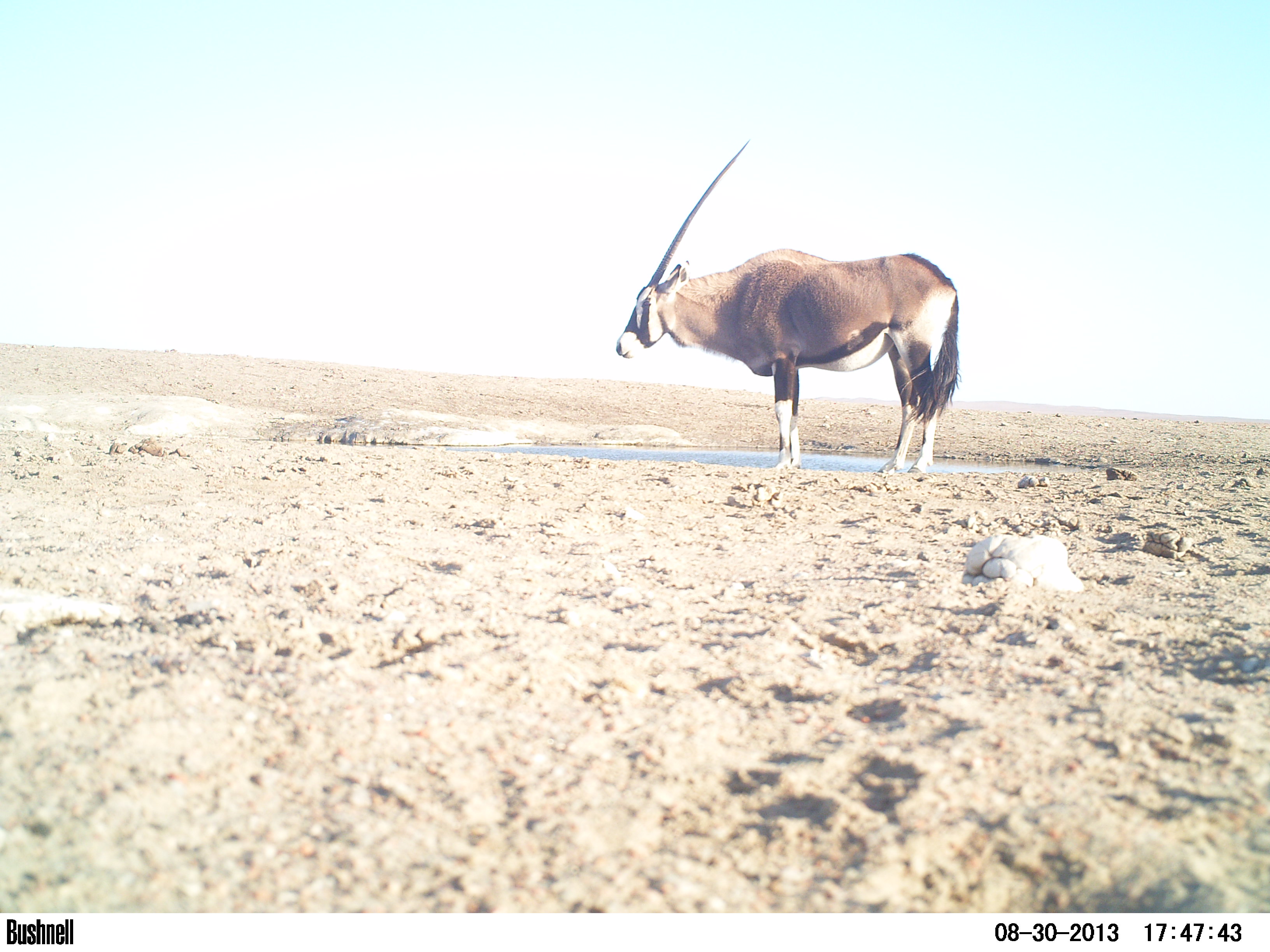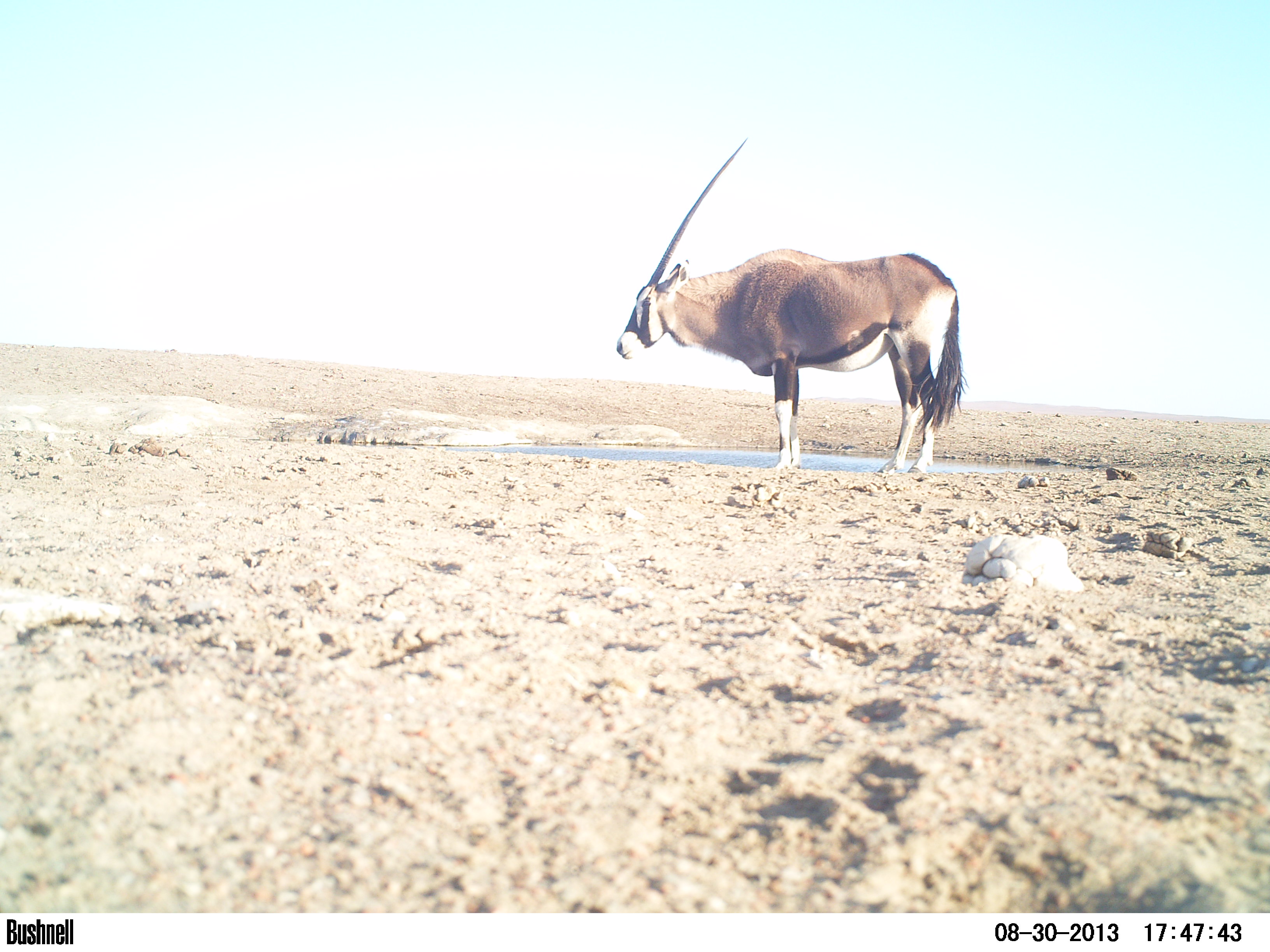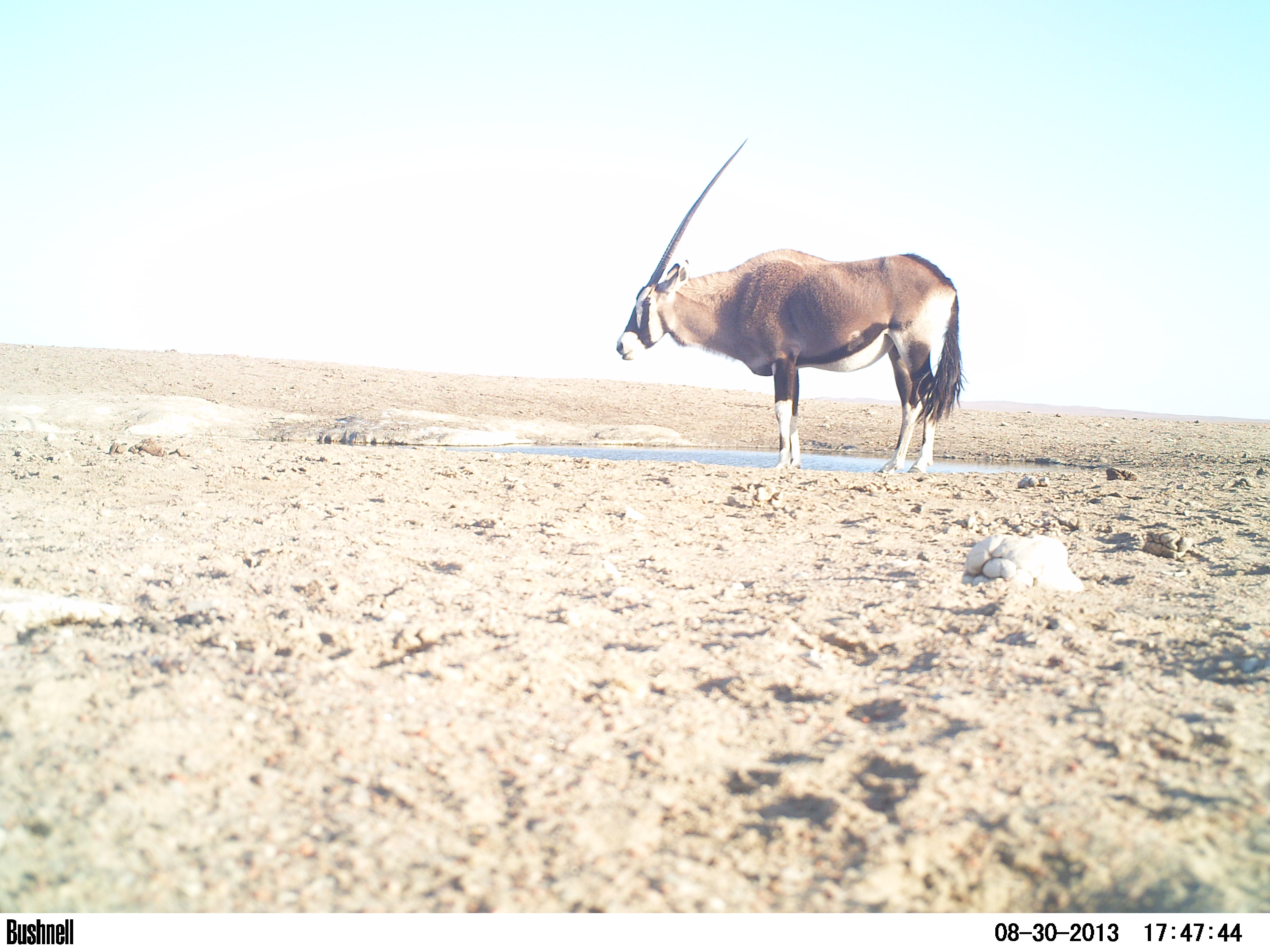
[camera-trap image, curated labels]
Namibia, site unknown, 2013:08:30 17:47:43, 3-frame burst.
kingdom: Animalia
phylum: Chordata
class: Mammalia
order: Artiodactyla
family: Bovidae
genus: Oryx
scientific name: Oryx gazella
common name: gemsbok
Oryx gazella (gemsbok).